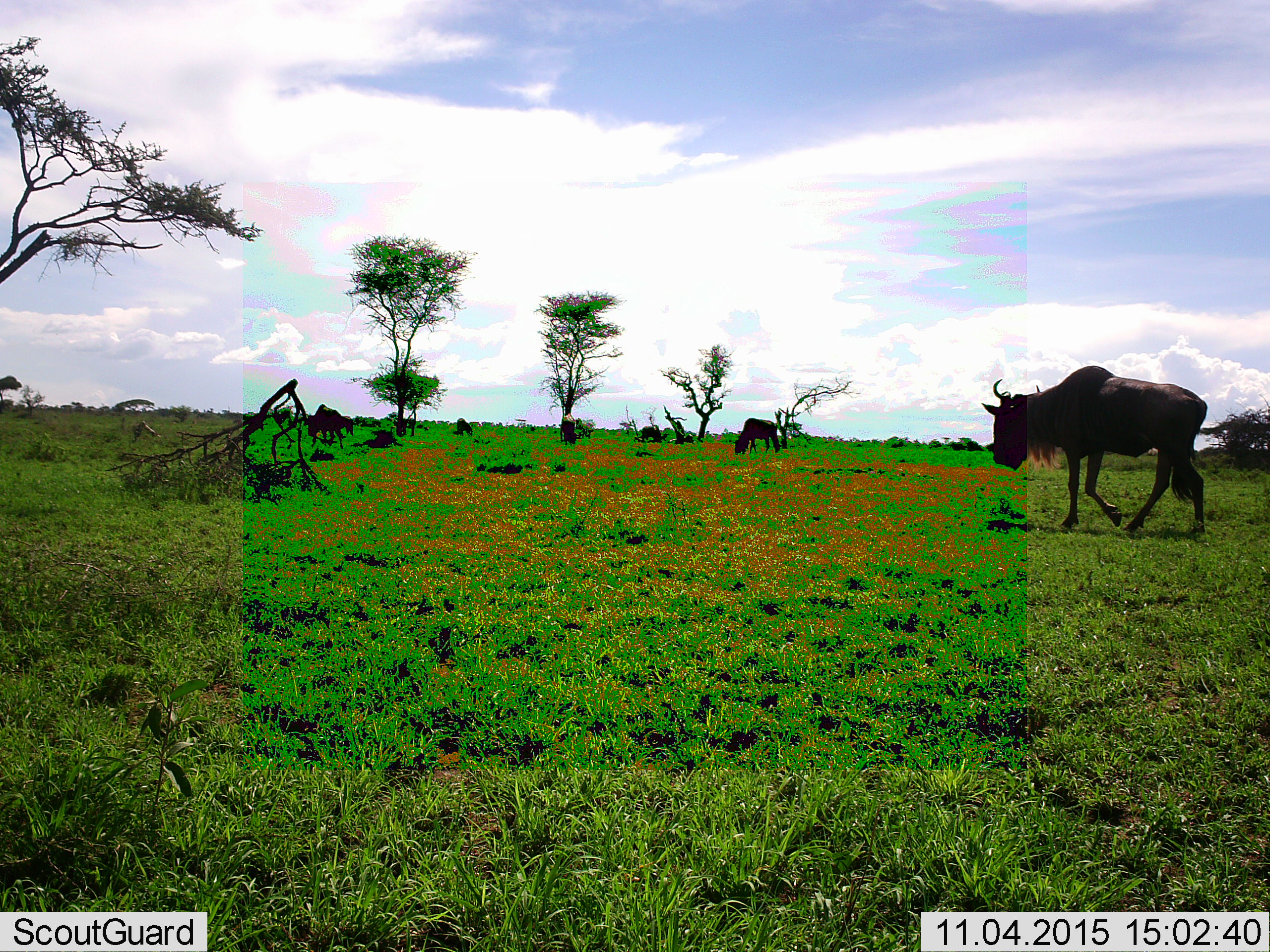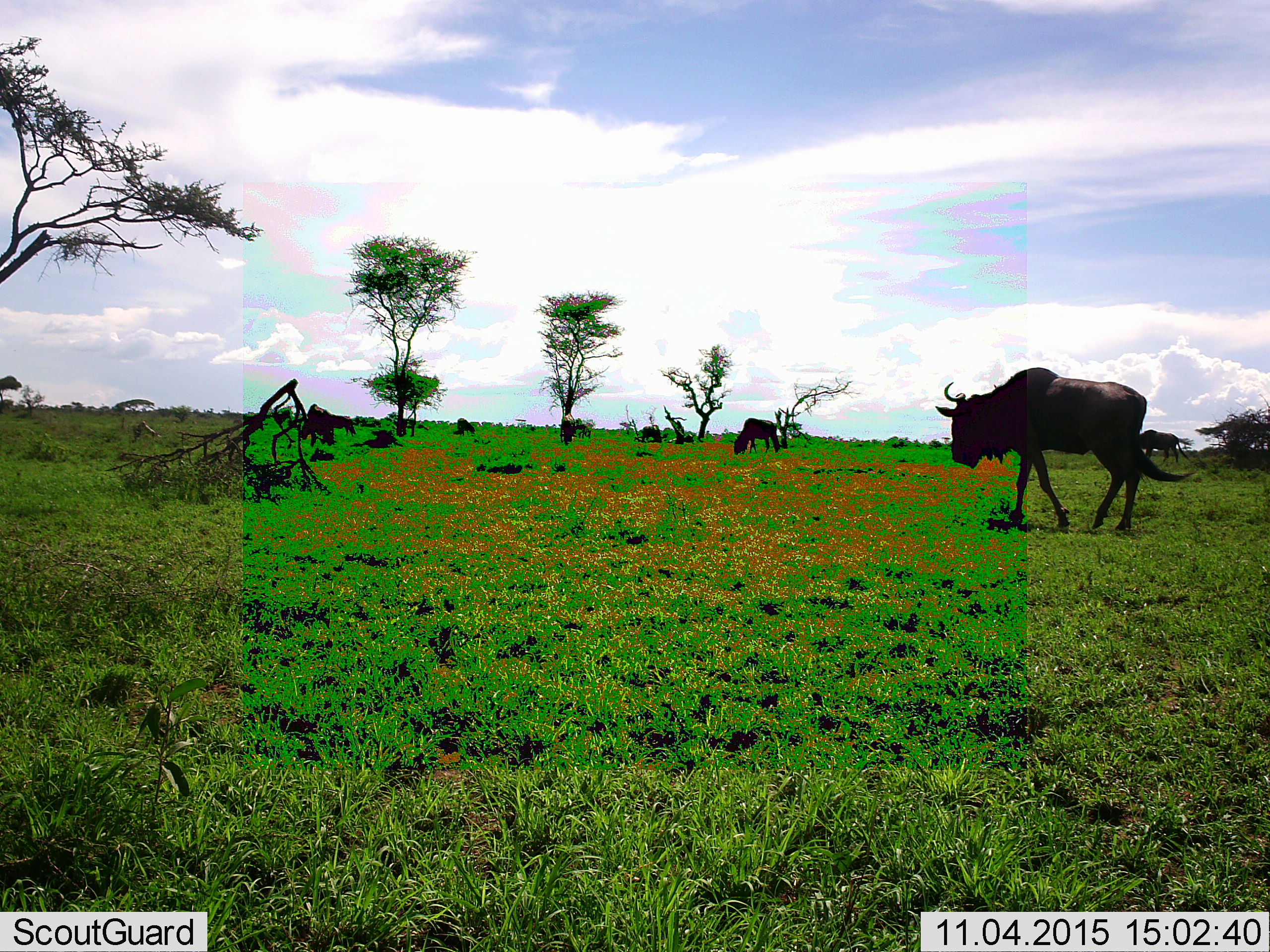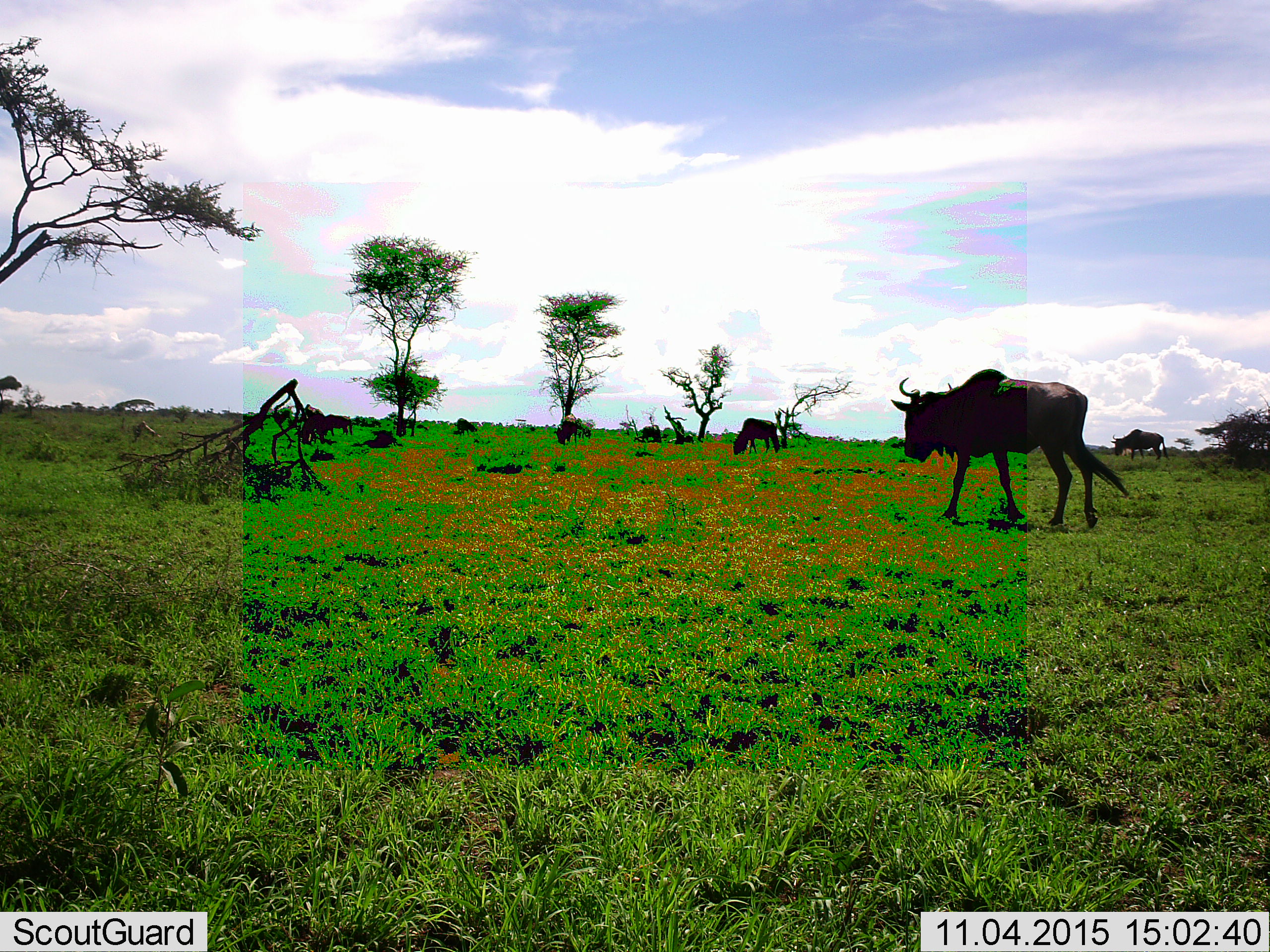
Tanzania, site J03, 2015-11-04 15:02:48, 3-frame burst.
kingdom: Animalia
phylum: Chordata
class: Mammalia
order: Artiodactyla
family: Bovidae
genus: Connochaetes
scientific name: Connochaetes taurinus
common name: blue wildebeest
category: wildebeest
Wildebeest (blue wildebeest) (Connochaetes taurinus), count 7. Behavior (volunteer vote fractions): standing 57%, resting 29%, moving 86%, interacting 0%. Young present (vote fraction): 0%. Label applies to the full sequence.